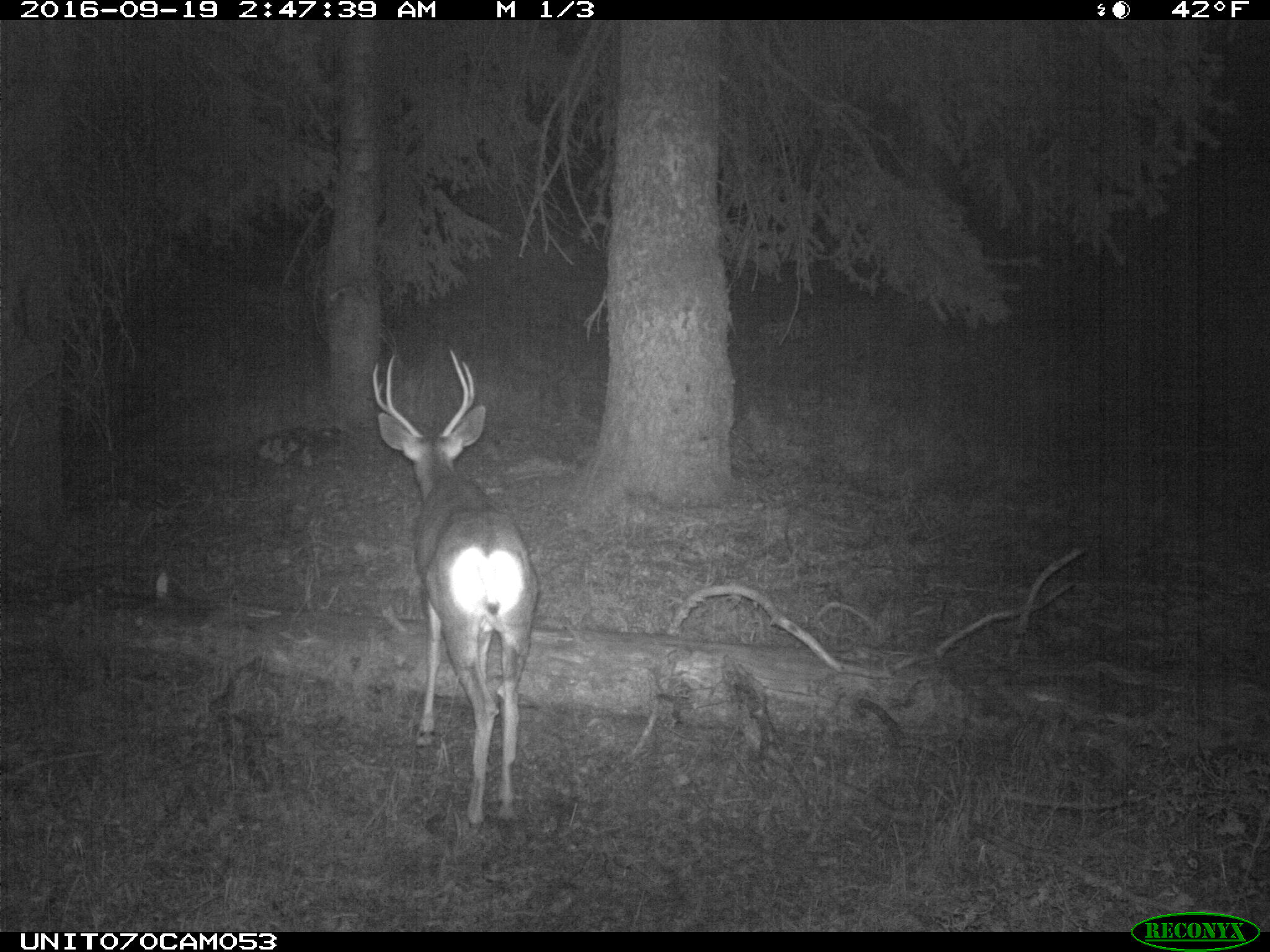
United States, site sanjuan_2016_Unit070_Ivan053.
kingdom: Animalia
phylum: Chordata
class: Mammalia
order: Artiodactyla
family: Cervidae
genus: Odocoileus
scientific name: Odocoileus hemionus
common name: mule deer